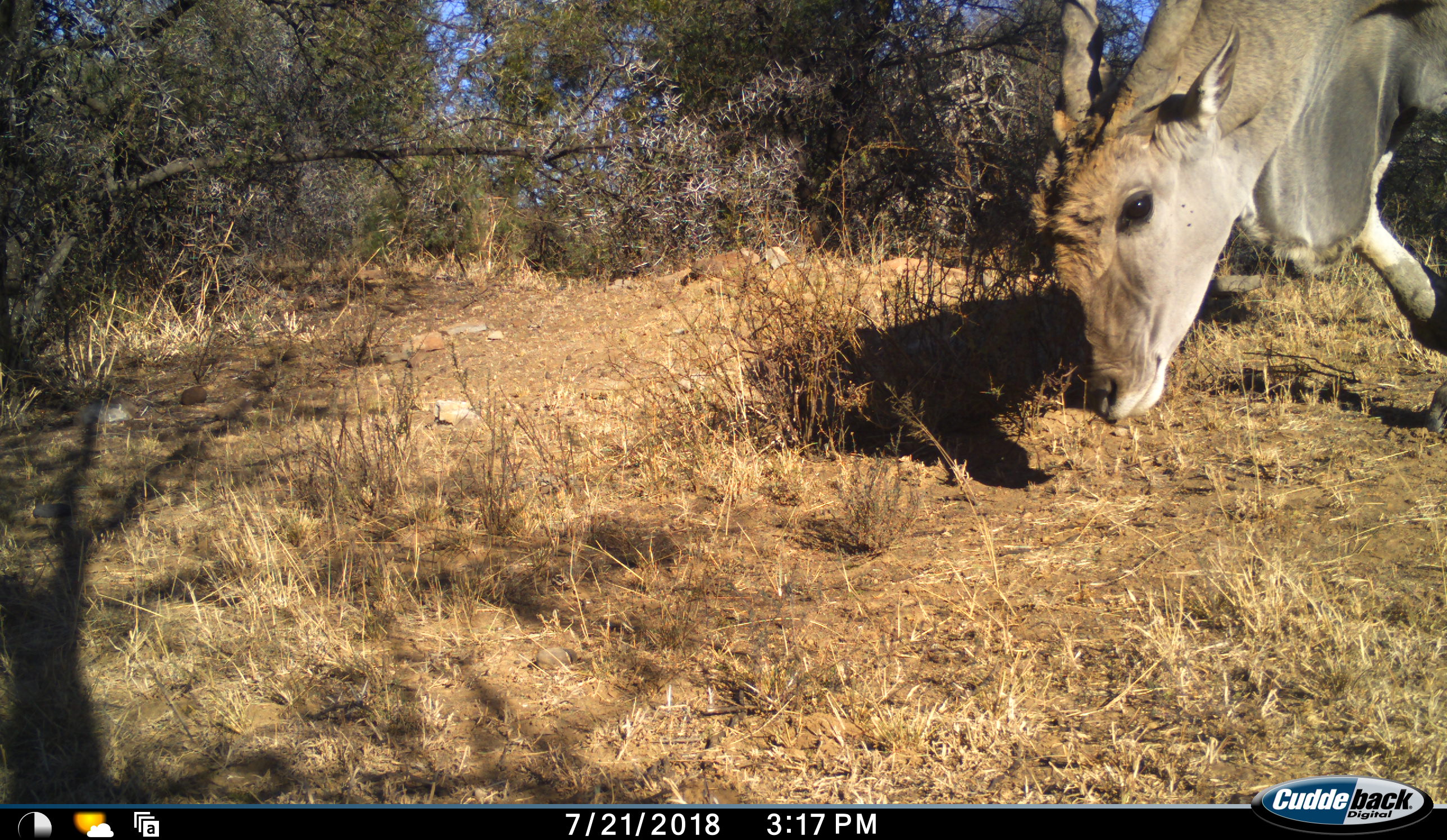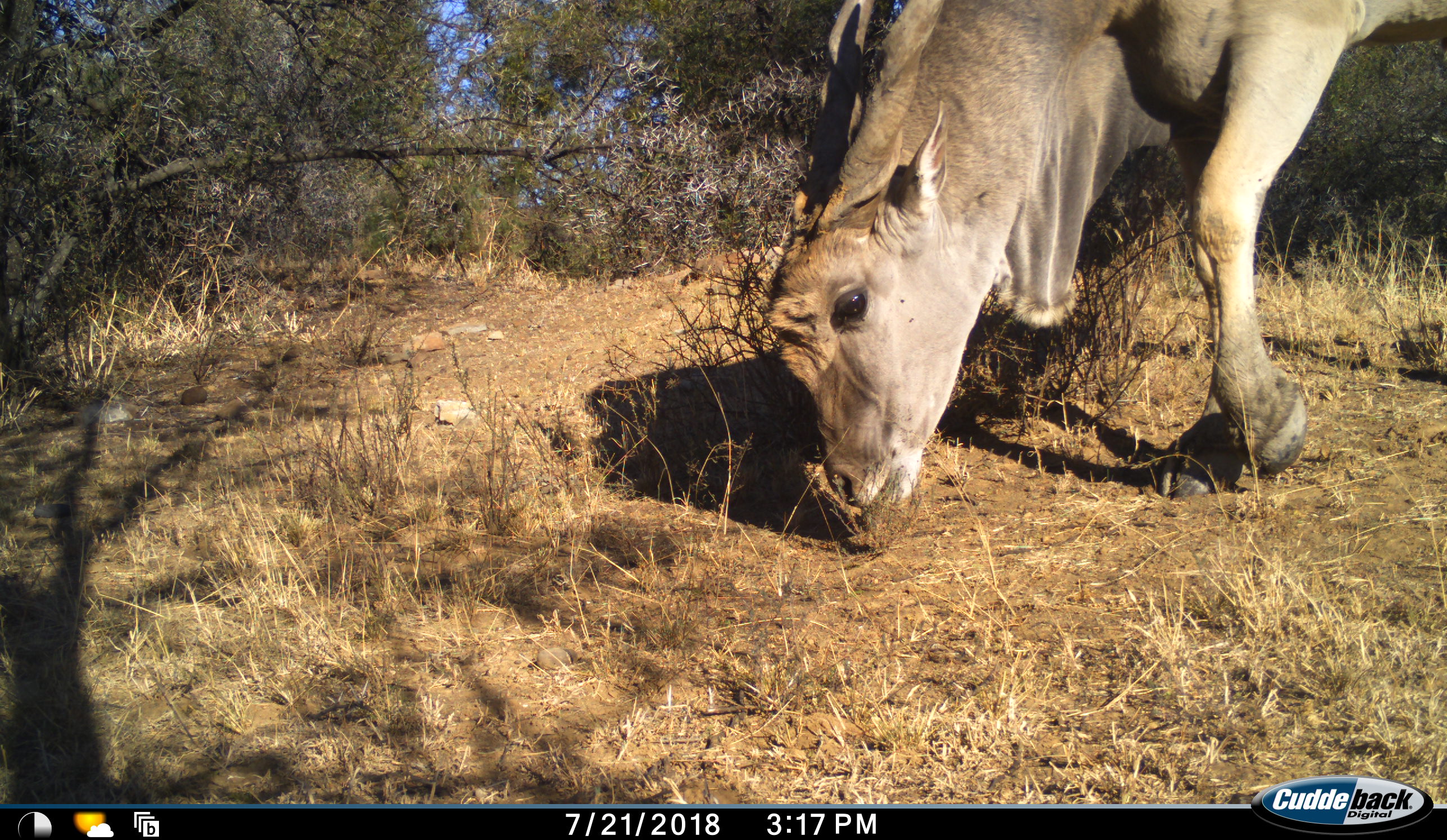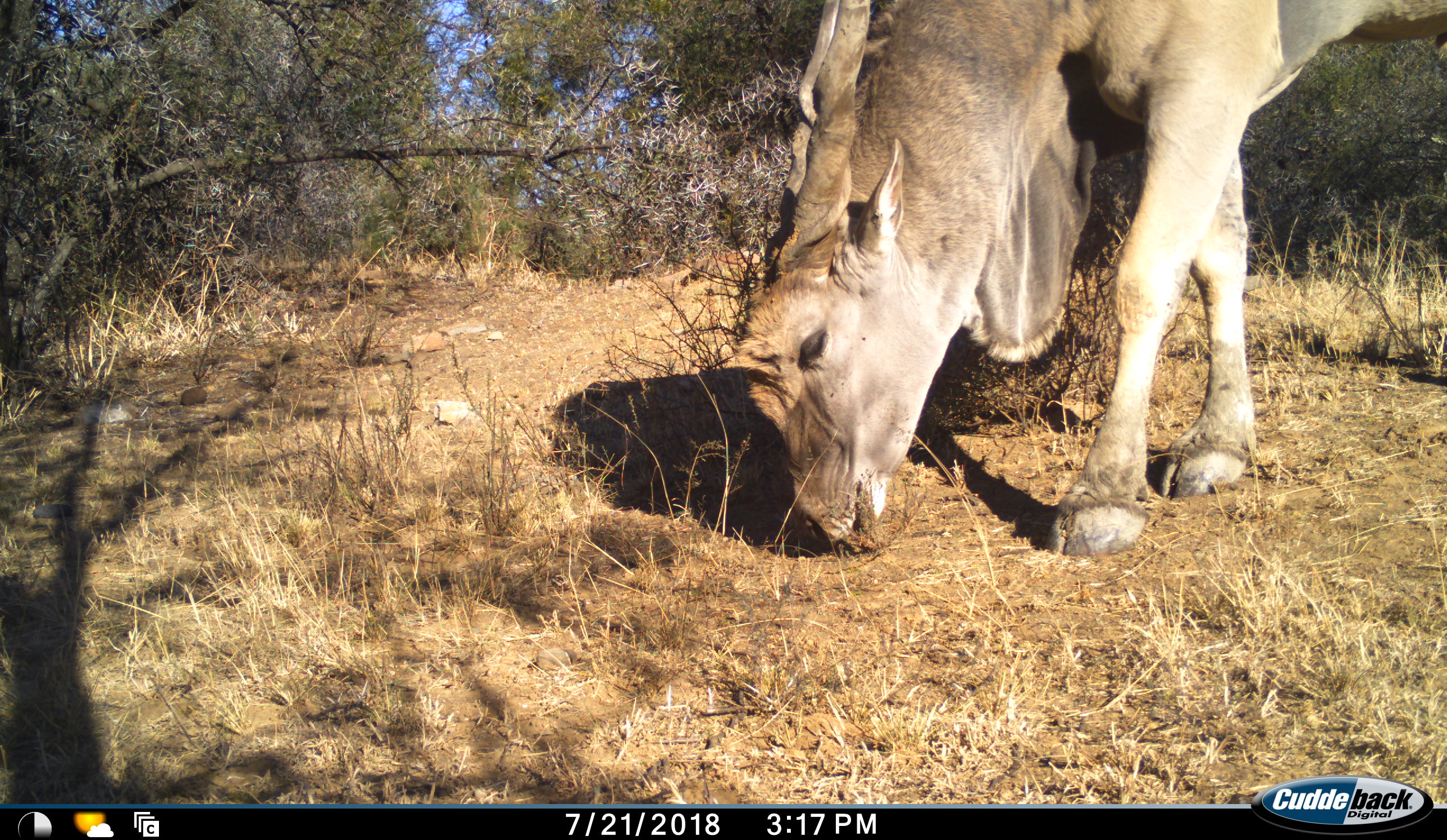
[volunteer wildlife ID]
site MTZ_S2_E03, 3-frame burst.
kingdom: Animalia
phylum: Chordata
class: Mammalia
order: Artiodactyla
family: Bovidae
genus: Tragelaphus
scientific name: Tragelaphus oryx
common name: eland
Eland (Tragelaphus oryx), count 1. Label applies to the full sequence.